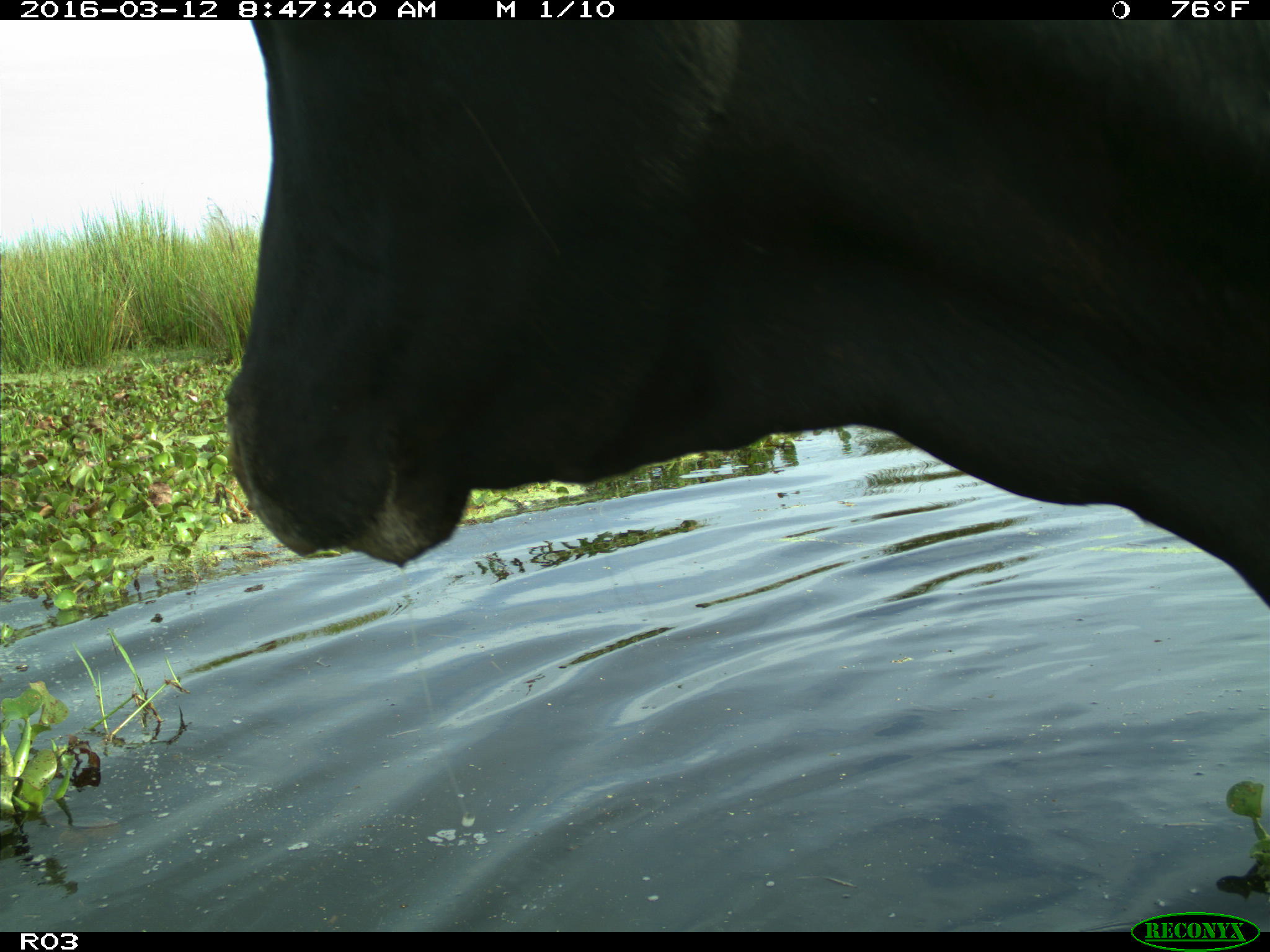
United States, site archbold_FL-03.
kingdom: Animalia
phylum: Chordata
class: Mammalia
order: Artiodactyla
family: Bovidae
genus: Bos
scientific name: Bos taurus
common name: domestic cow